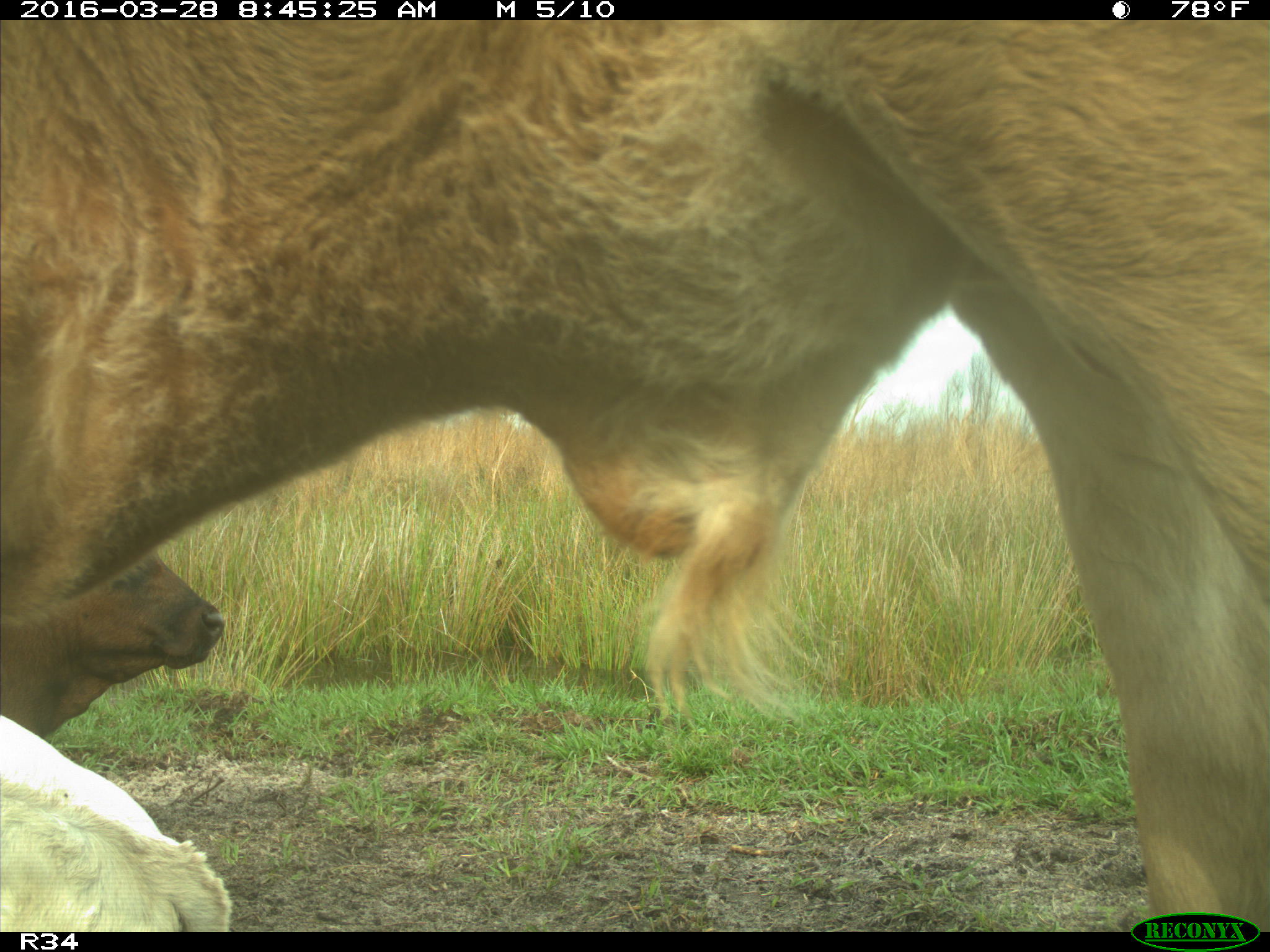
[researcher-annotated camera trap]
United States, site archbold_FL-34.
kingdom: Animalia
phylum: Chordata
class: Mammalia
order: Artiodactyla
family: Bovidae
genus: Bos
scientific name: Bos taurus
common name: domestic cow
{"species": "Bos taurus (domestic cow)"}